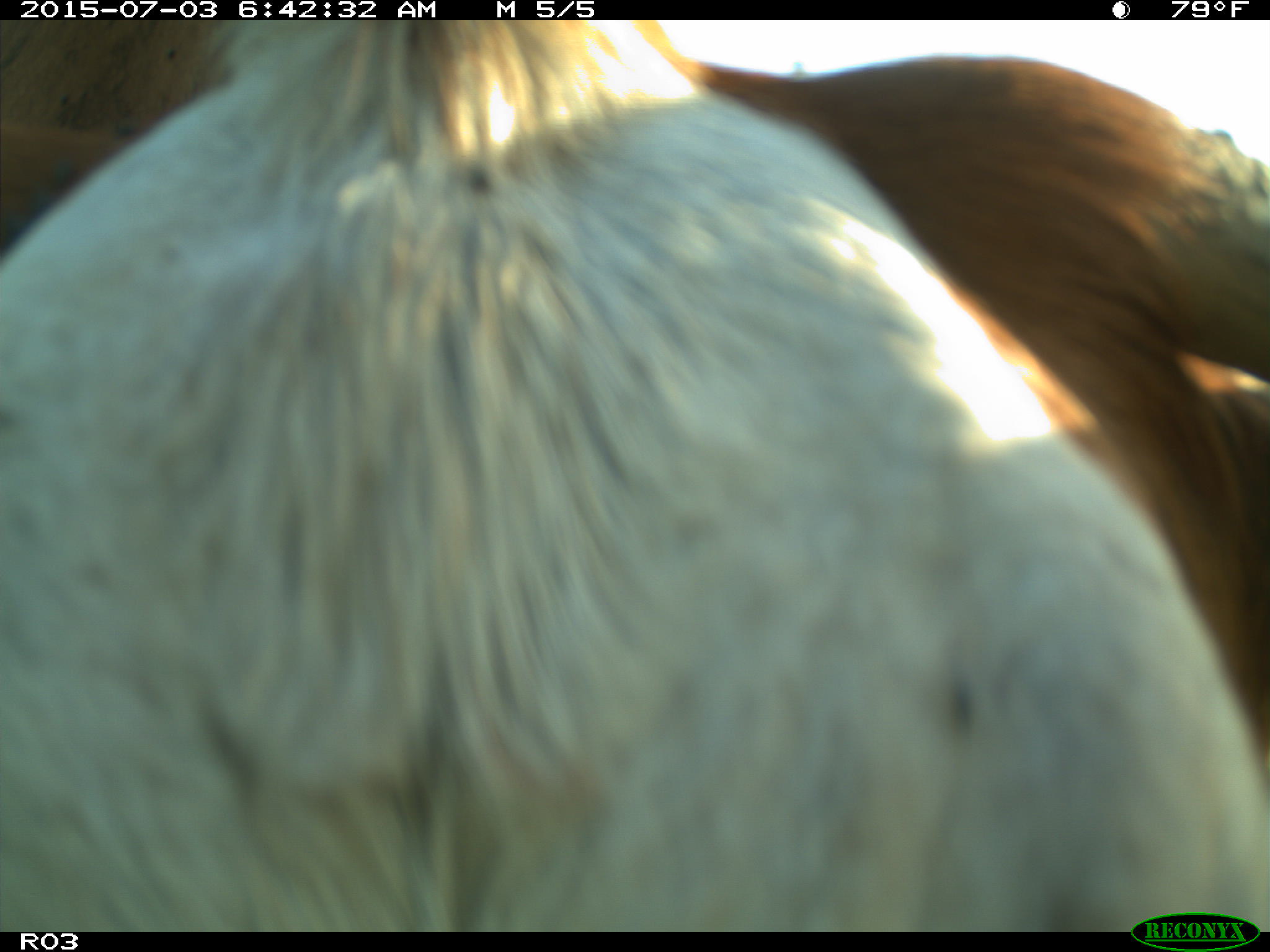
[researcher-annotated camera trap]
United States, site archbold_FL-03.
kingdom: Animalia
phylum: Chordata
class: Mammalia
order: Artiodactyla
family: Bovidae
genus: Bos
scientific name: Bos taurus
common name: domestic cow